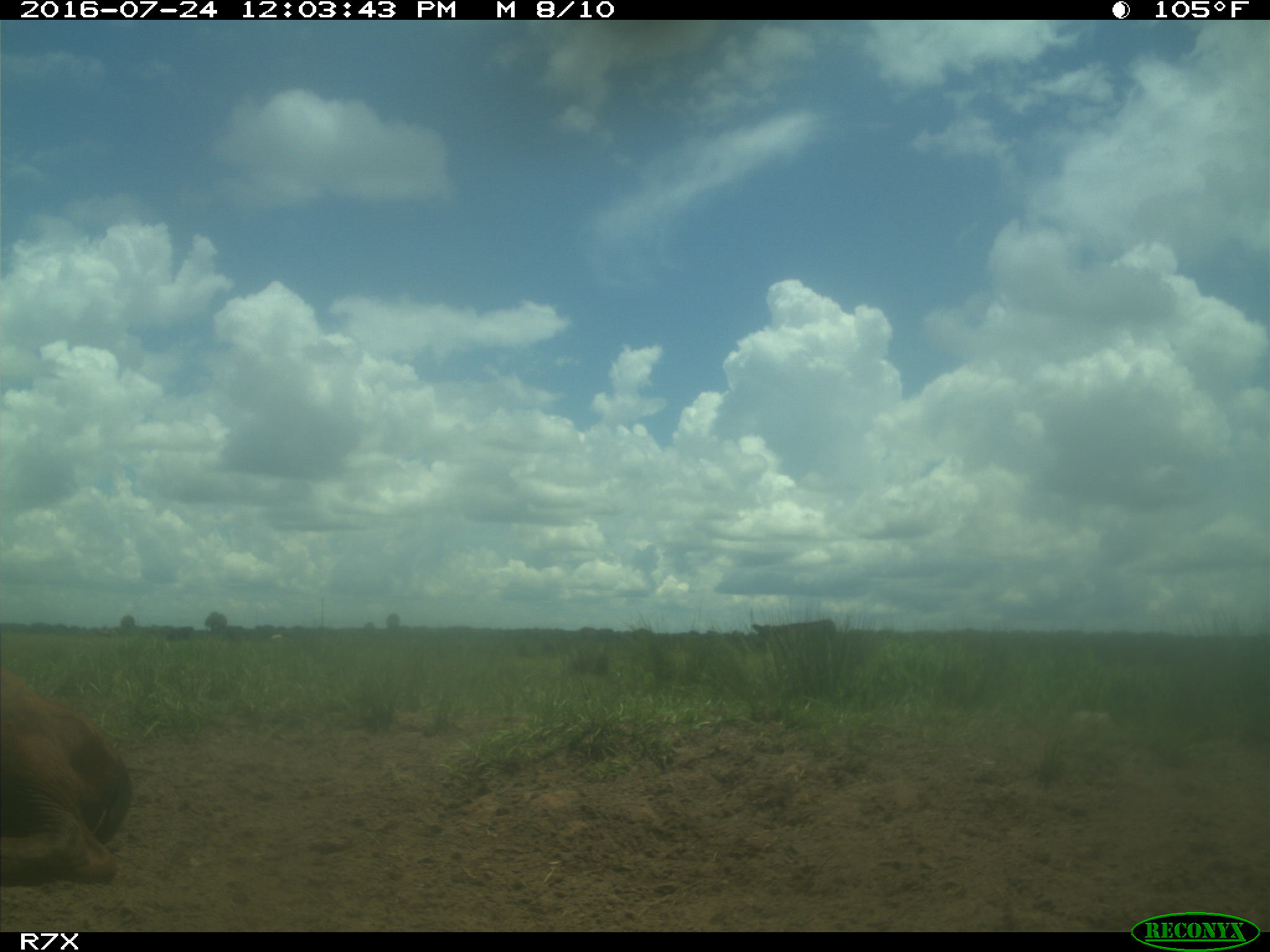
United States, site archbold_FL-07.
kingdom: Animalia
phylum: Chordata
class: Mammalia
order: Artiodactyla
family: Bovidae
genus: Bos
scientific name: Bos taurus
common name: domestic cow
Bos taurus (domestic cow).